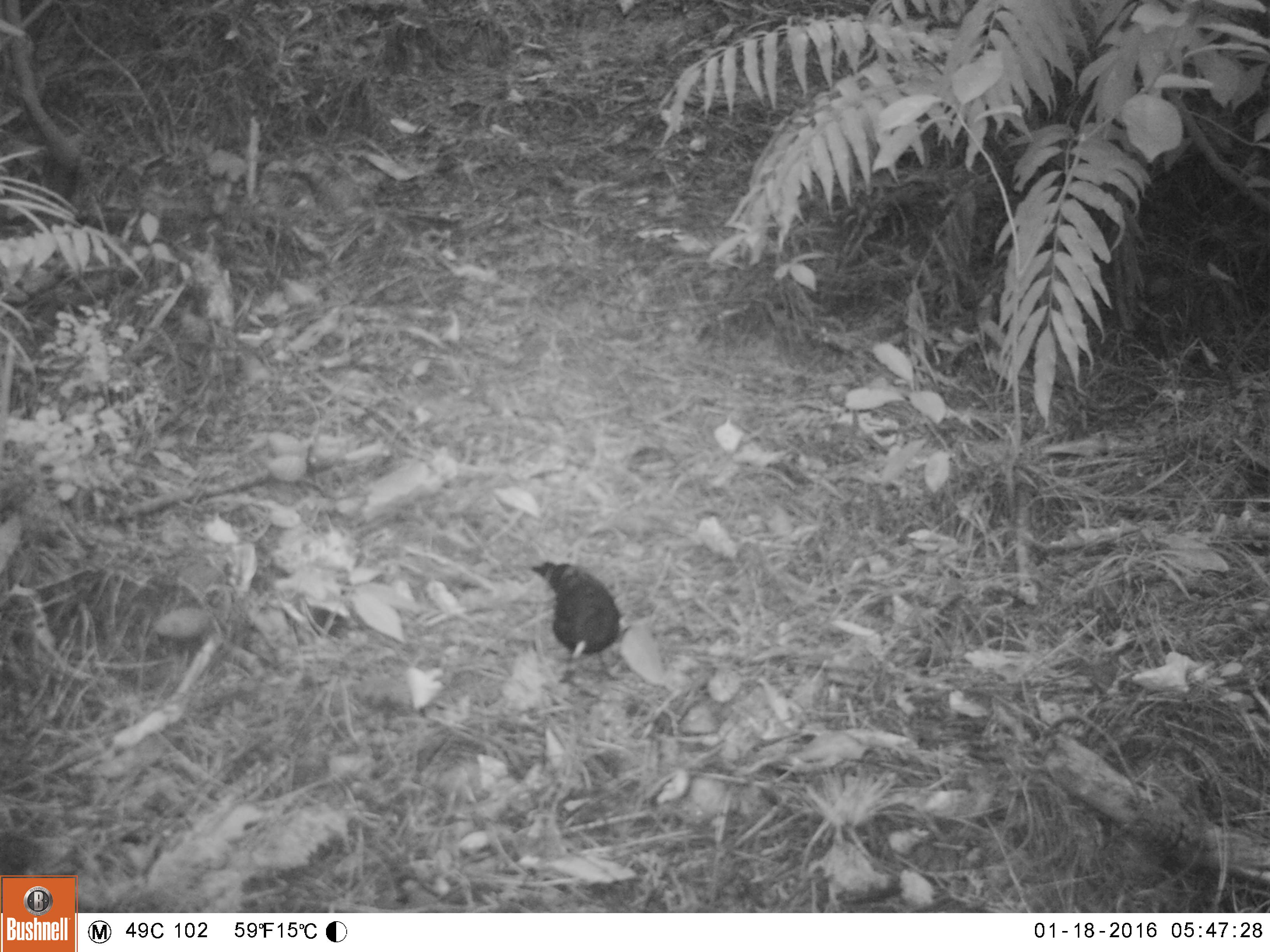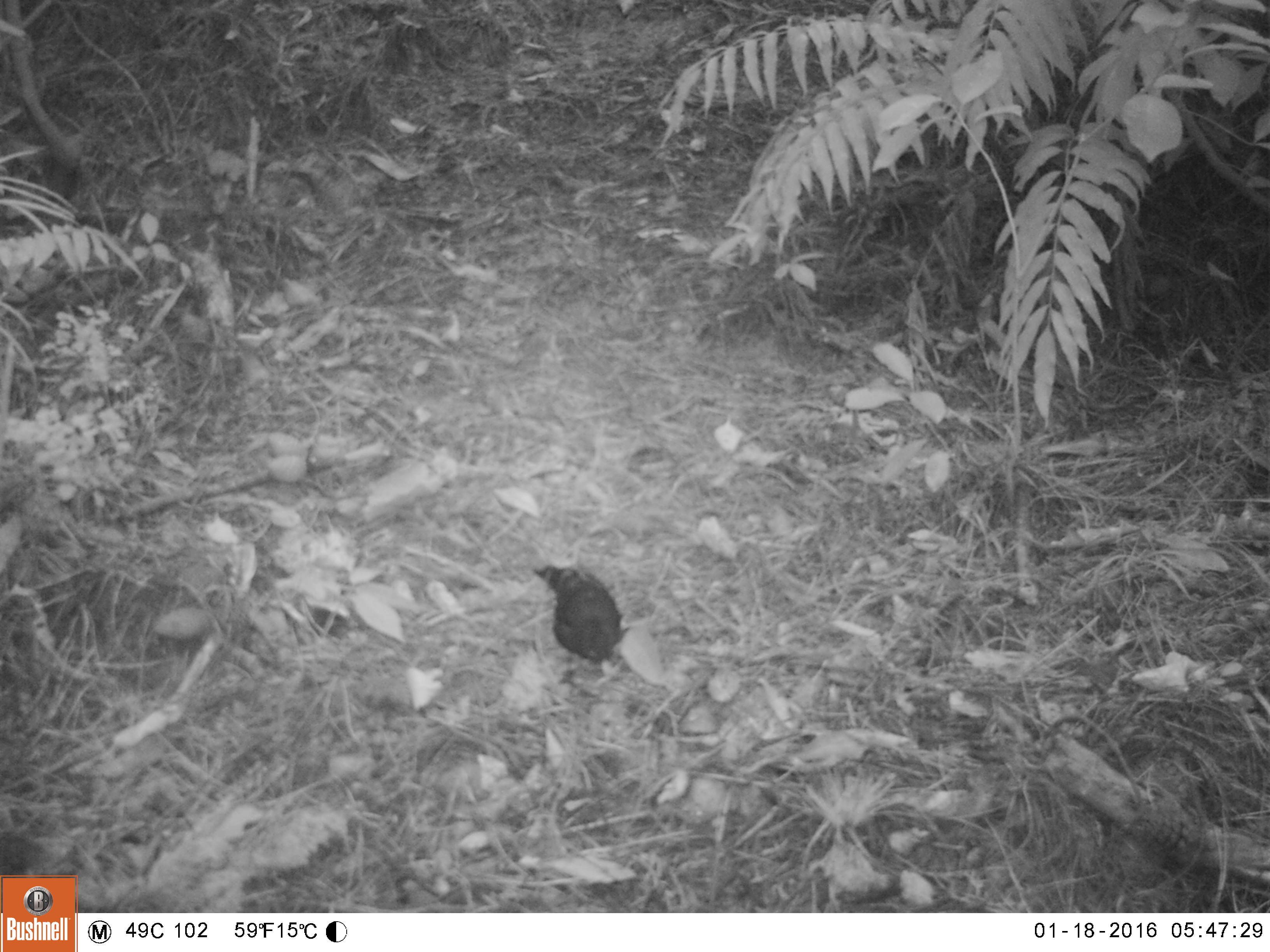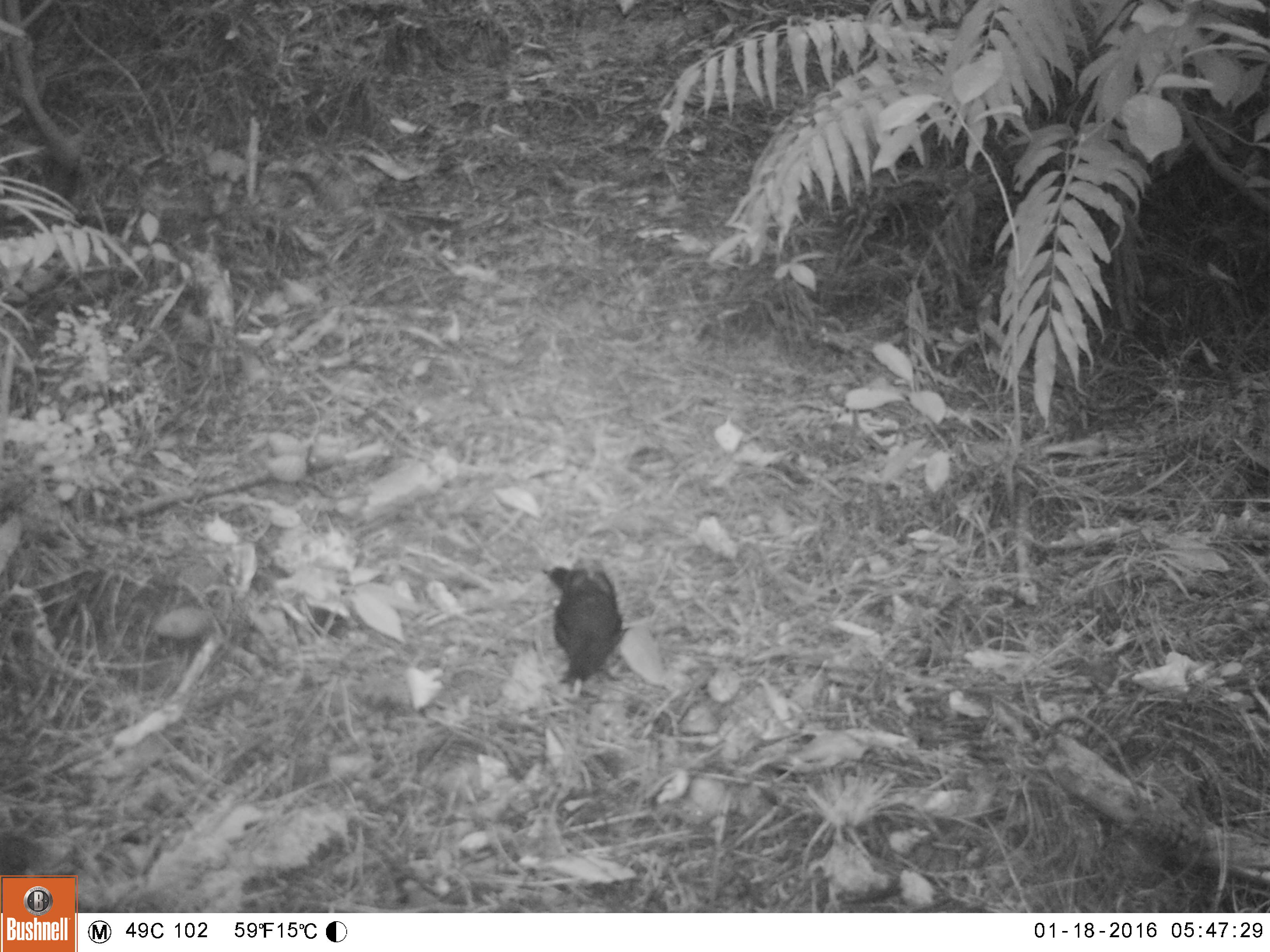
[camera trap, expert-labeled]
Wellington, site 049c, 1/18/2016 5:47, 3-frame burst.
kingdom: Animalia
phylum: Chordata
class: Aves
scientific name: Aves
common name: bird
Bird (Aves).